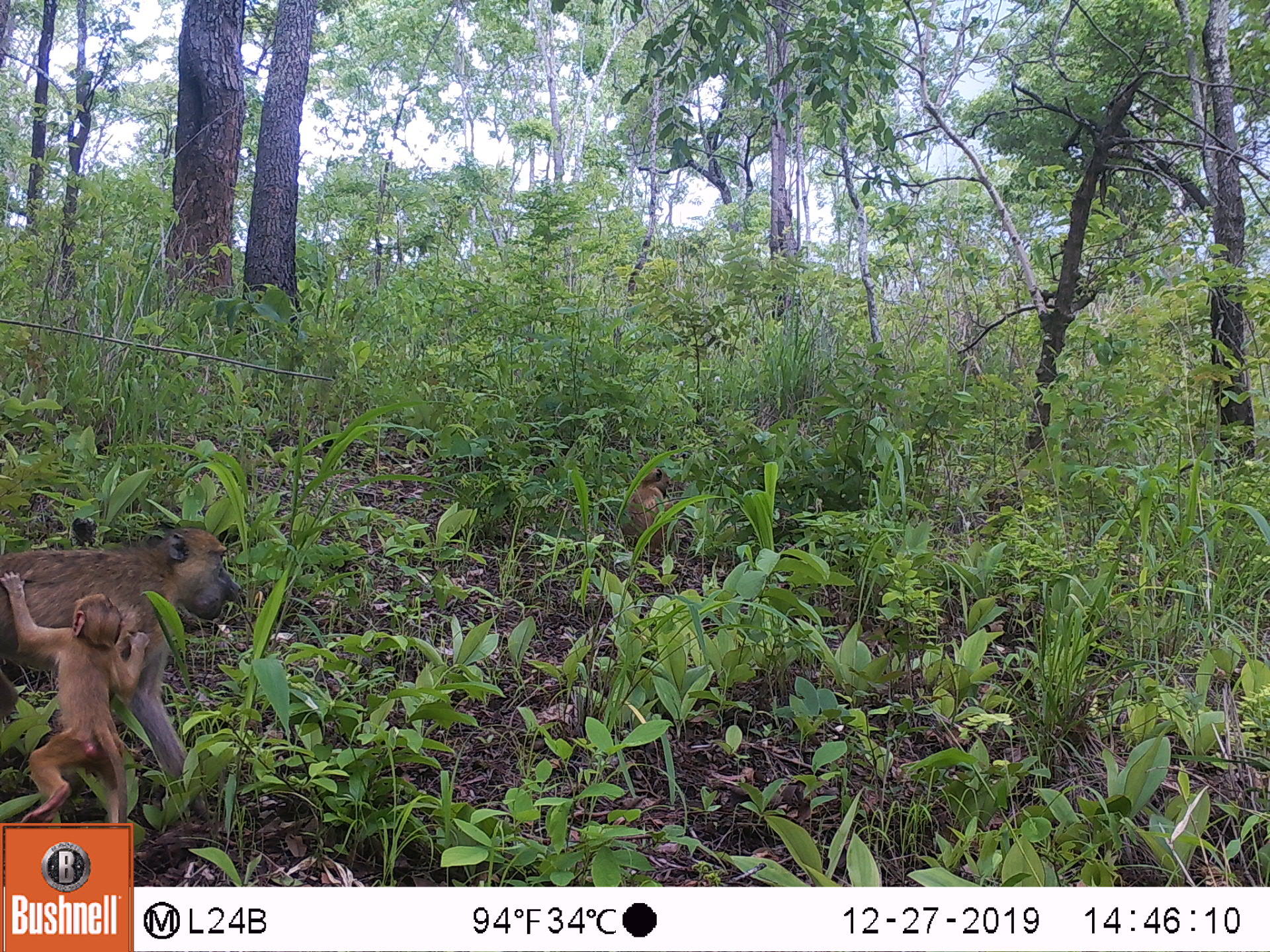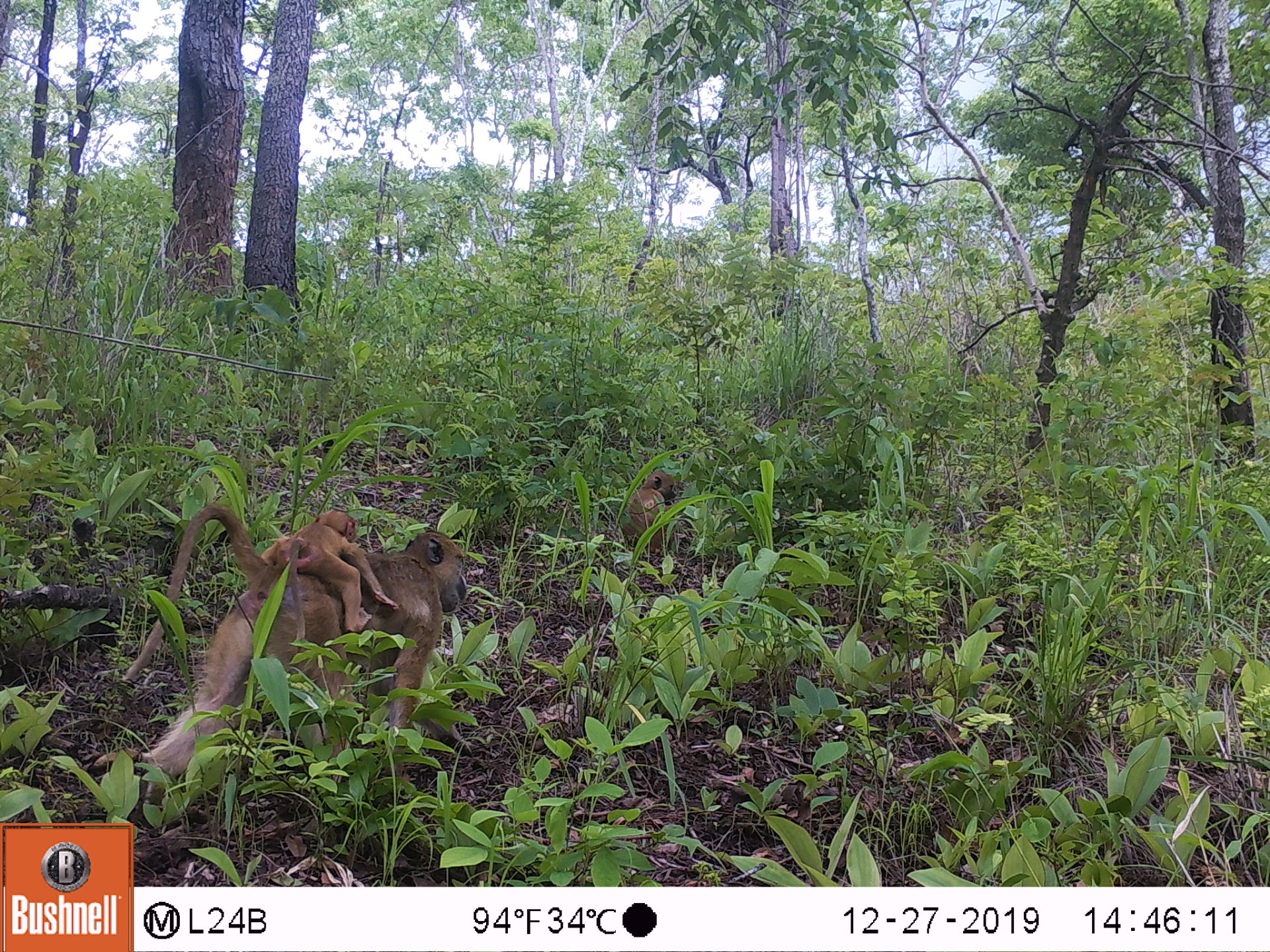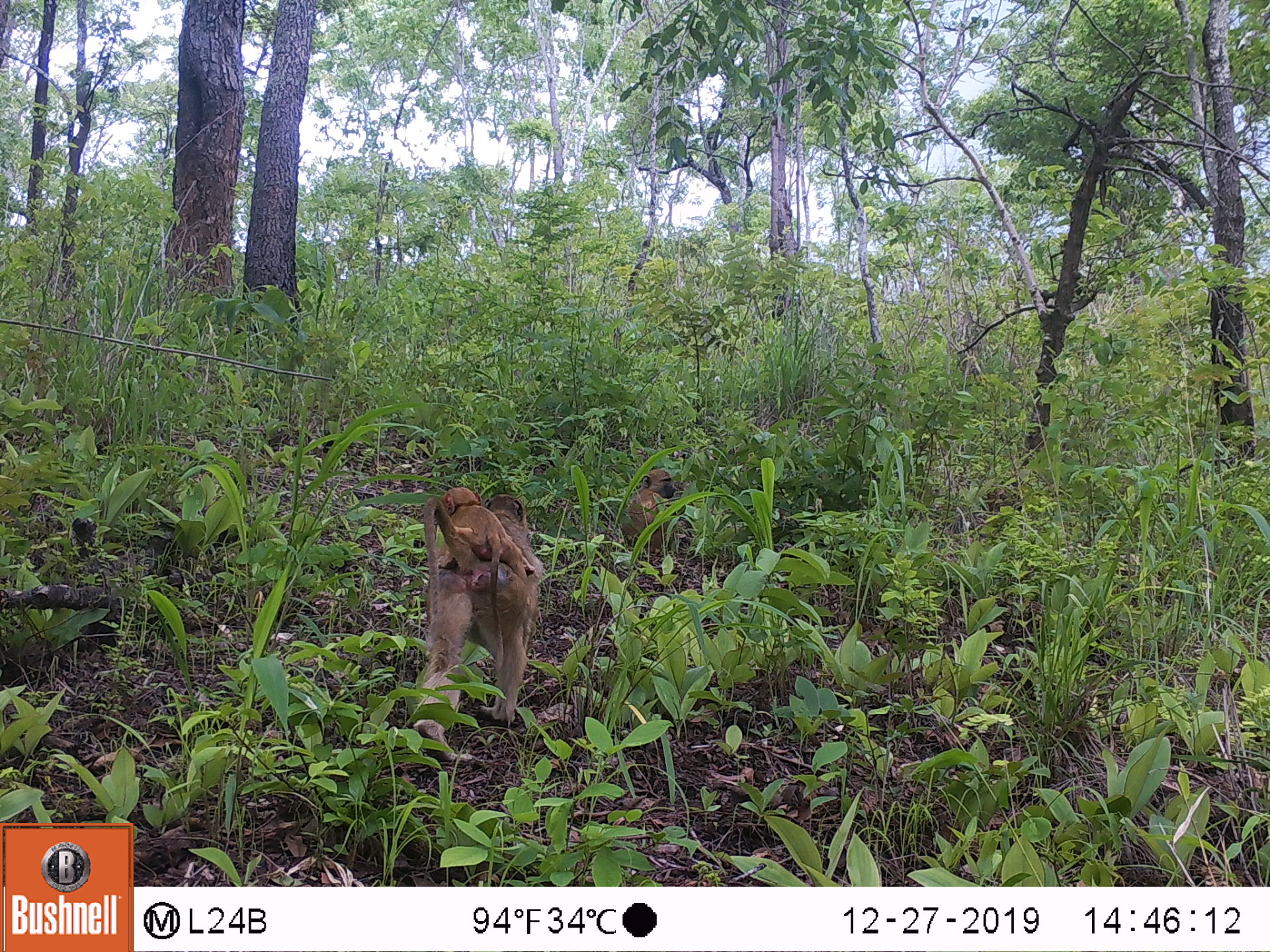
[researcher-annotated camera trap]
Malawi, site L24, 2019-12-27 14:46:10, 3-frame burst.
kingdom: Animalia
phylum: Chordata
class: Mammalia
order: Primates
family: Cercopithecidae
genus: Papio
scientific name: Papio cynocephalus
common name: yellow baboon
Yellow baboon (Papio cynocephalus), count 2.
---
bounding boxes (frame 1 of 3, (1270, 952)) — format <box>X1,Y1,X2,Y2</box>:
yellow baboon: <box>0,518,246,818</box>; <box>617,461,674,569</box>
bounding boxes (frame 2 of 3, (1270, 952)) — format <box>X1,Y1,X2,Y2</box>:
yellow baboon: <box>98,503,474,789</box>; <box>629,474,683,574</box>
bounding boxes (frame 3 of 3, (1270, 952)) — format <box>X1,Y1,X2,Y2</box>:
yellow baboon: <box>406,483,555,734</box>; <box>615,469,685,555</box>